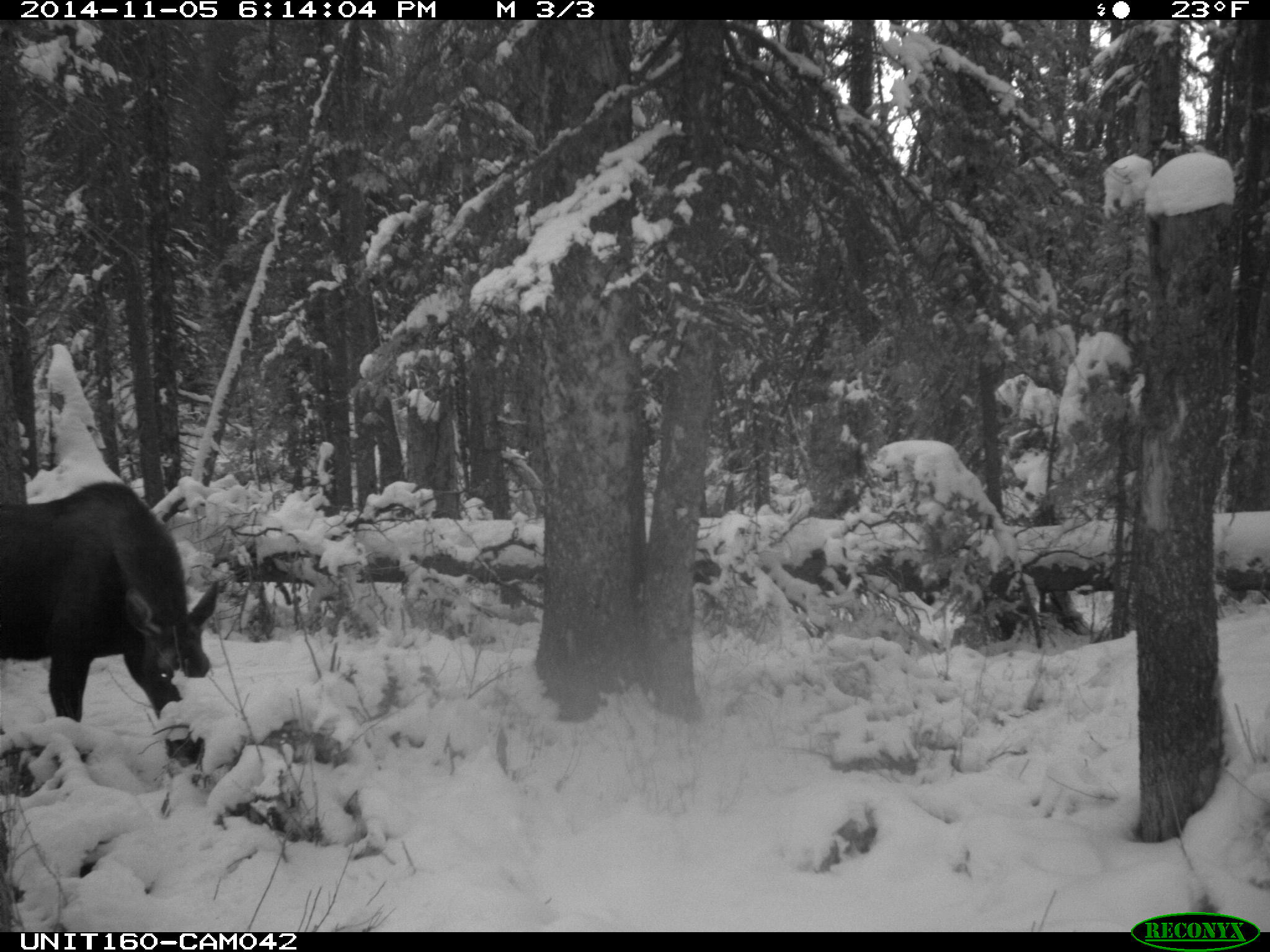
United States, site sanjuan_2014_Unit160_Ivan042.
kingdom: Animalia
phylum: Chordata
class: Mammalia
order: Artiodactyla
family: Cervidae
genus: Alces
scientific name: Alces alces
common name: moose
Alces alces (moose).